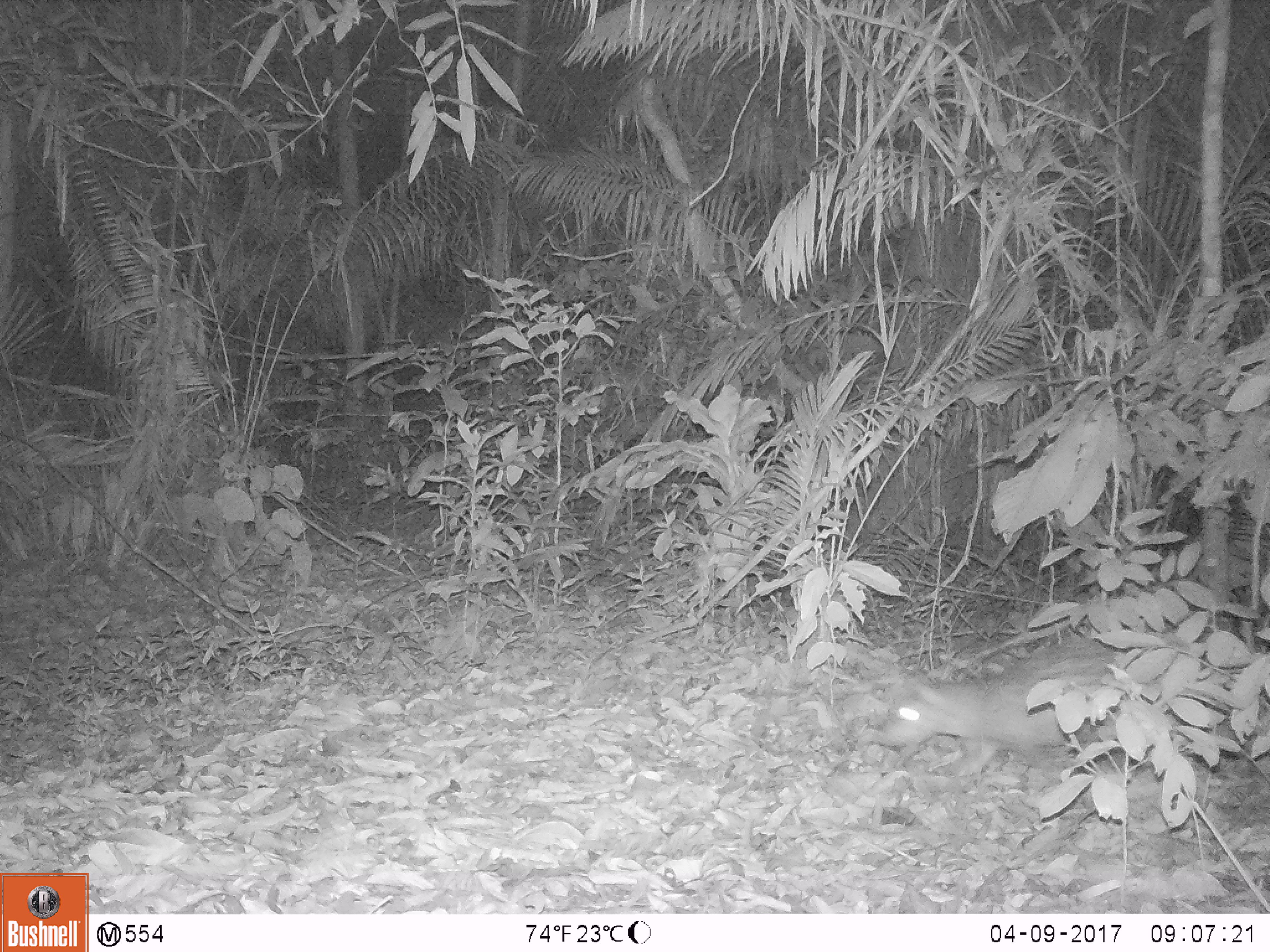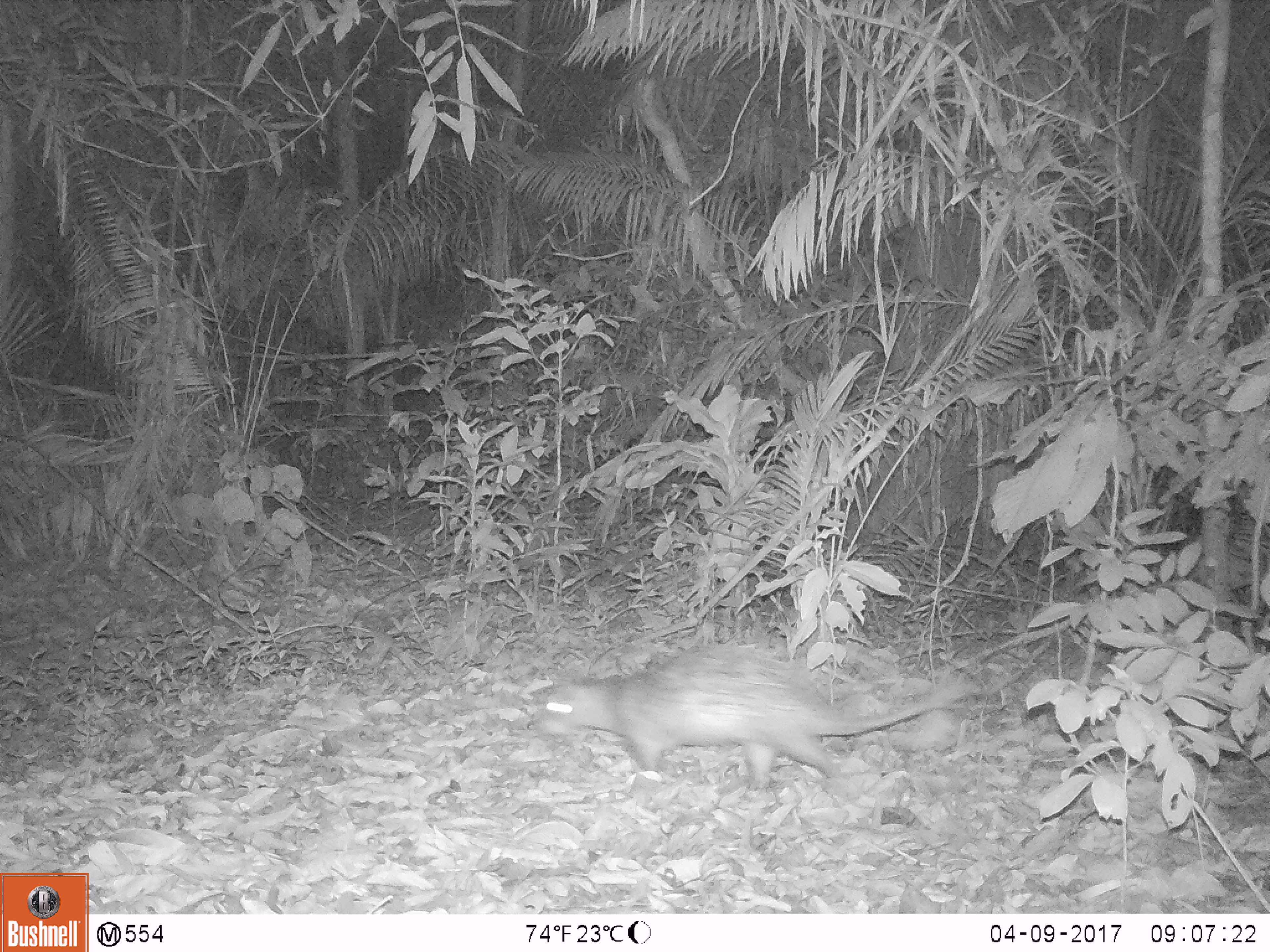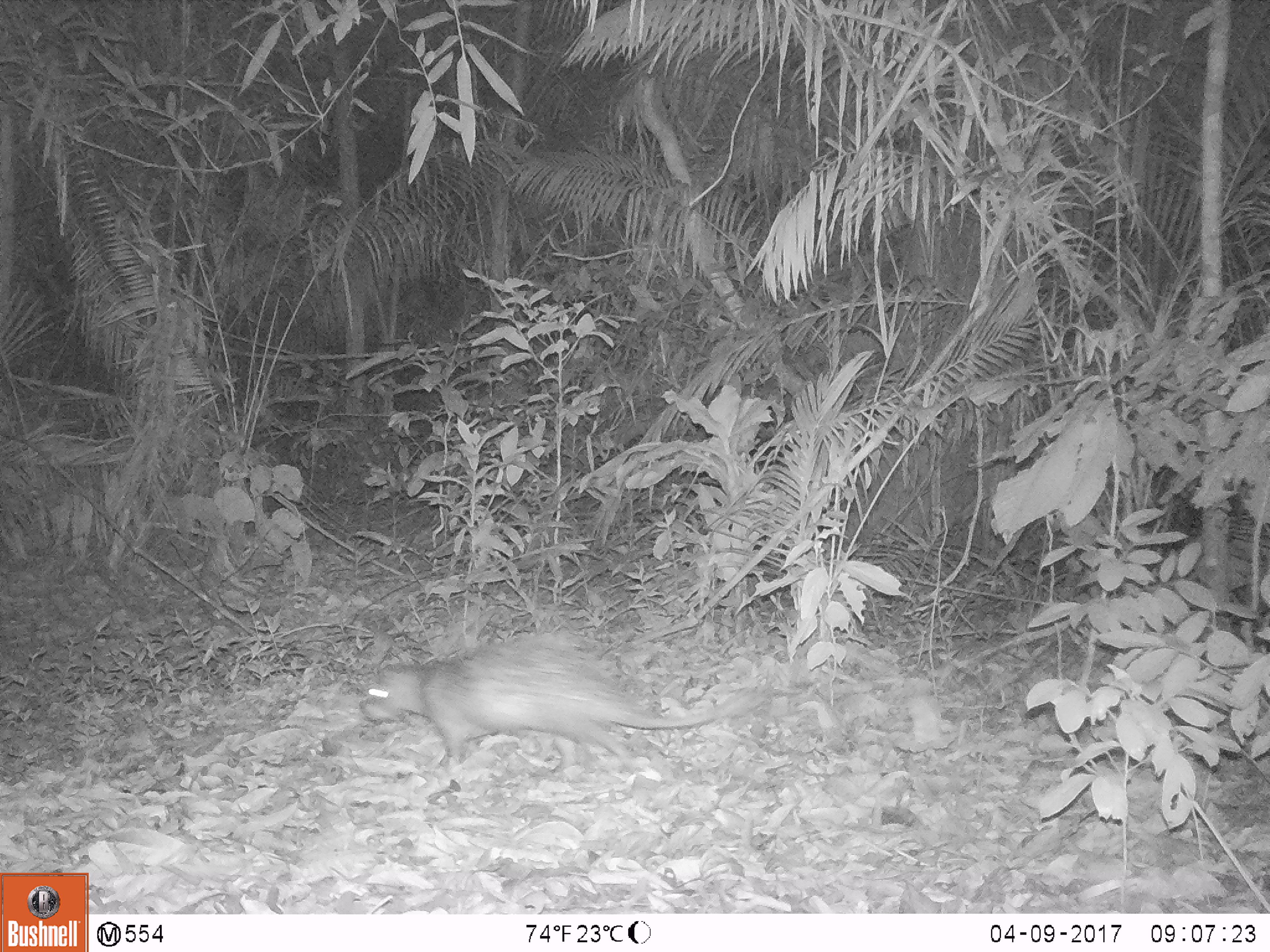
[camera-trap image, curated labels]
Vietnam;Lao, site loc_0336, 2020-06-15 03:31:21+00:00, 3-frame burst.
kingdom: Animalia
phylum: Chordata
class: Mammalia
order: Rodentia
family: Hystricidae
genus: Atherurus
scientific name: Atherurus macrourus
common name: asiatic brush-tailed porcupine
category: asiatic brush tailed porcupine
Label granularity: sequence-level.